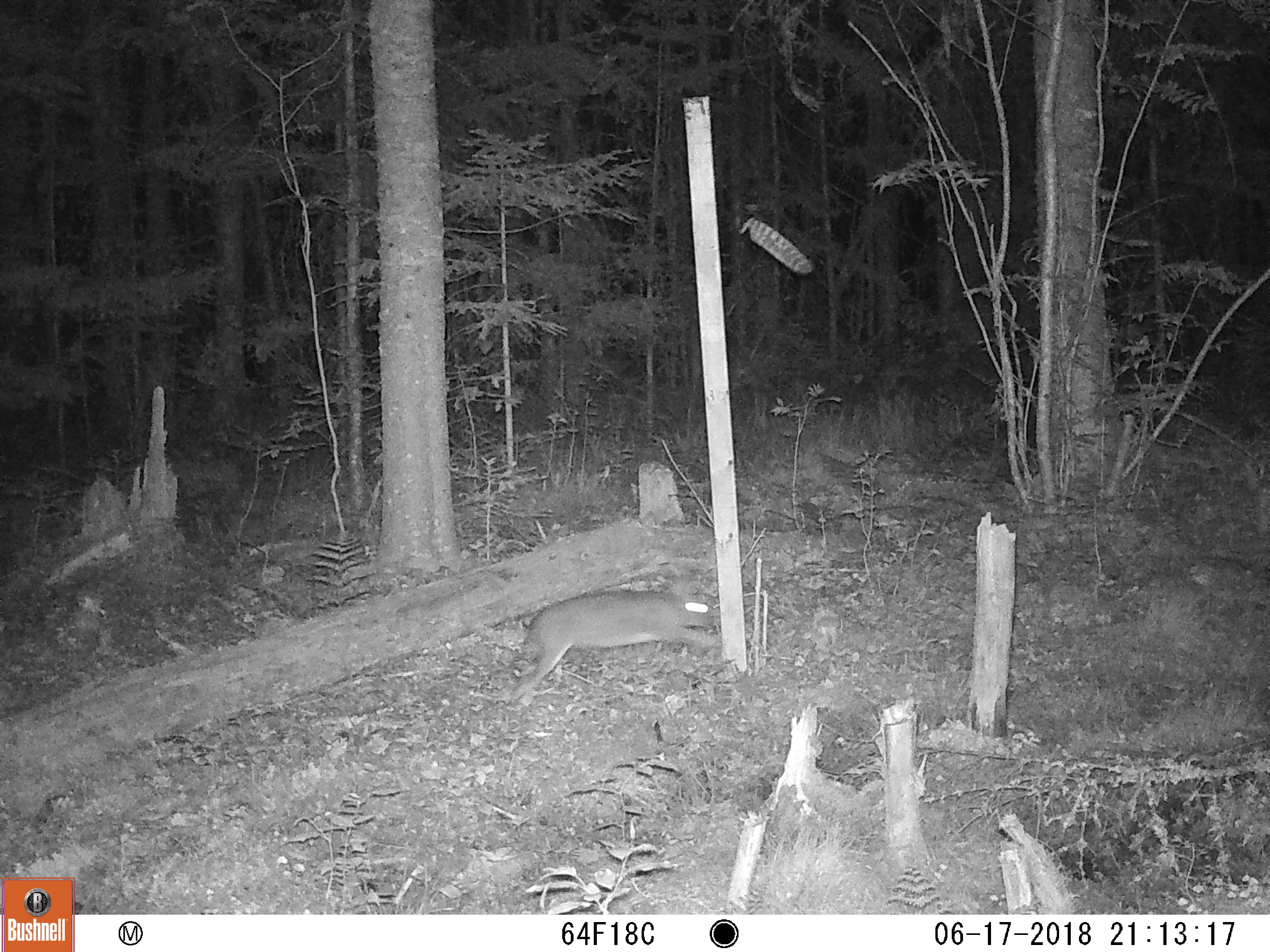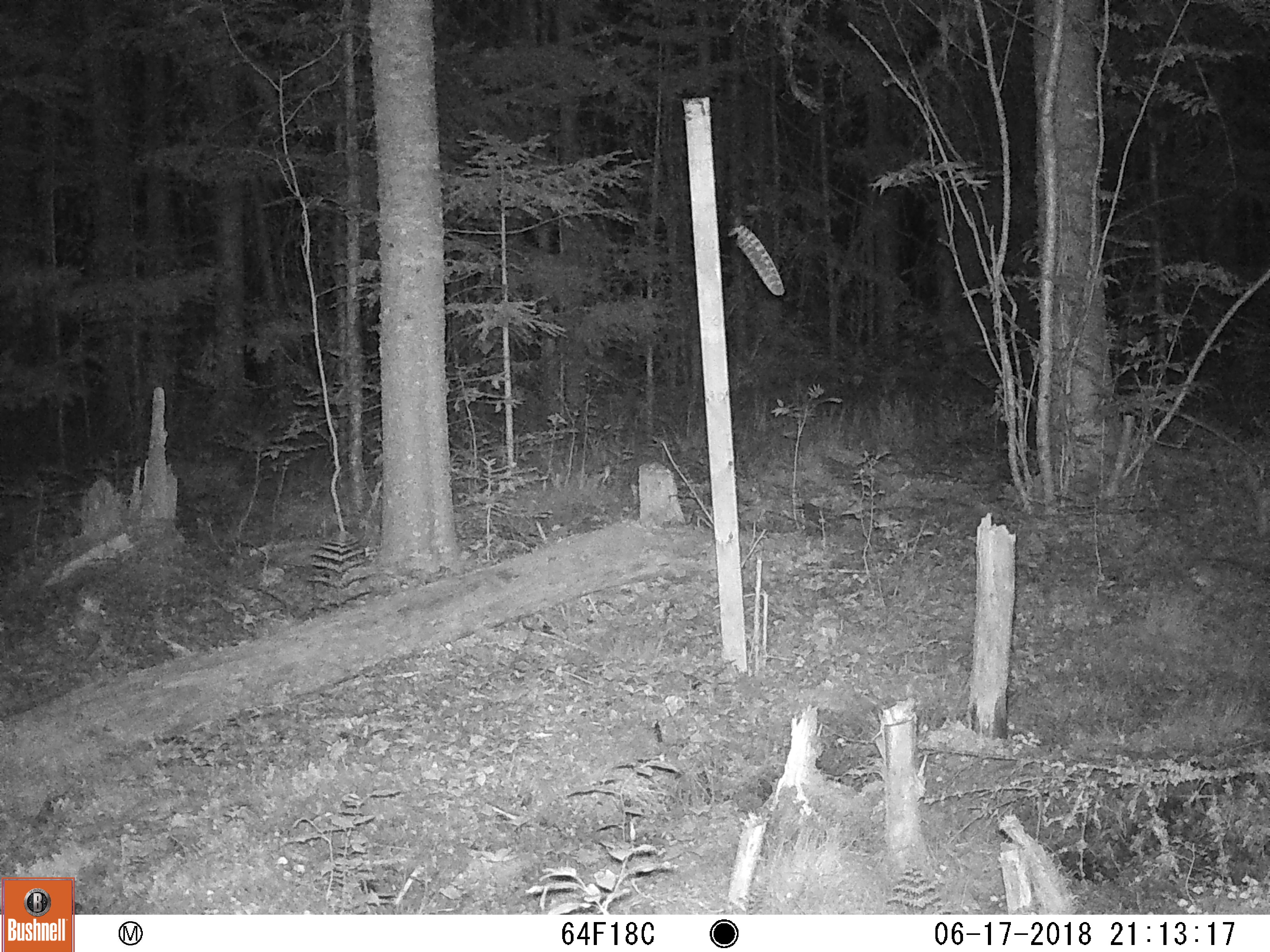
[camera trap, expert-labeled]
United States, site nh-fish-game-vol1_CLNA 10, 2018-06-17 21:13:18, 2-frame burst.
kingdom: Animalia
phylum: Chordata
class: Mammalia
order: Lagomorpha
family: Leporidae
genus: Lepus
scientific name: Lepus americanus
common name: snowshoe hare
Snowshoe hare (Lepus americanus).